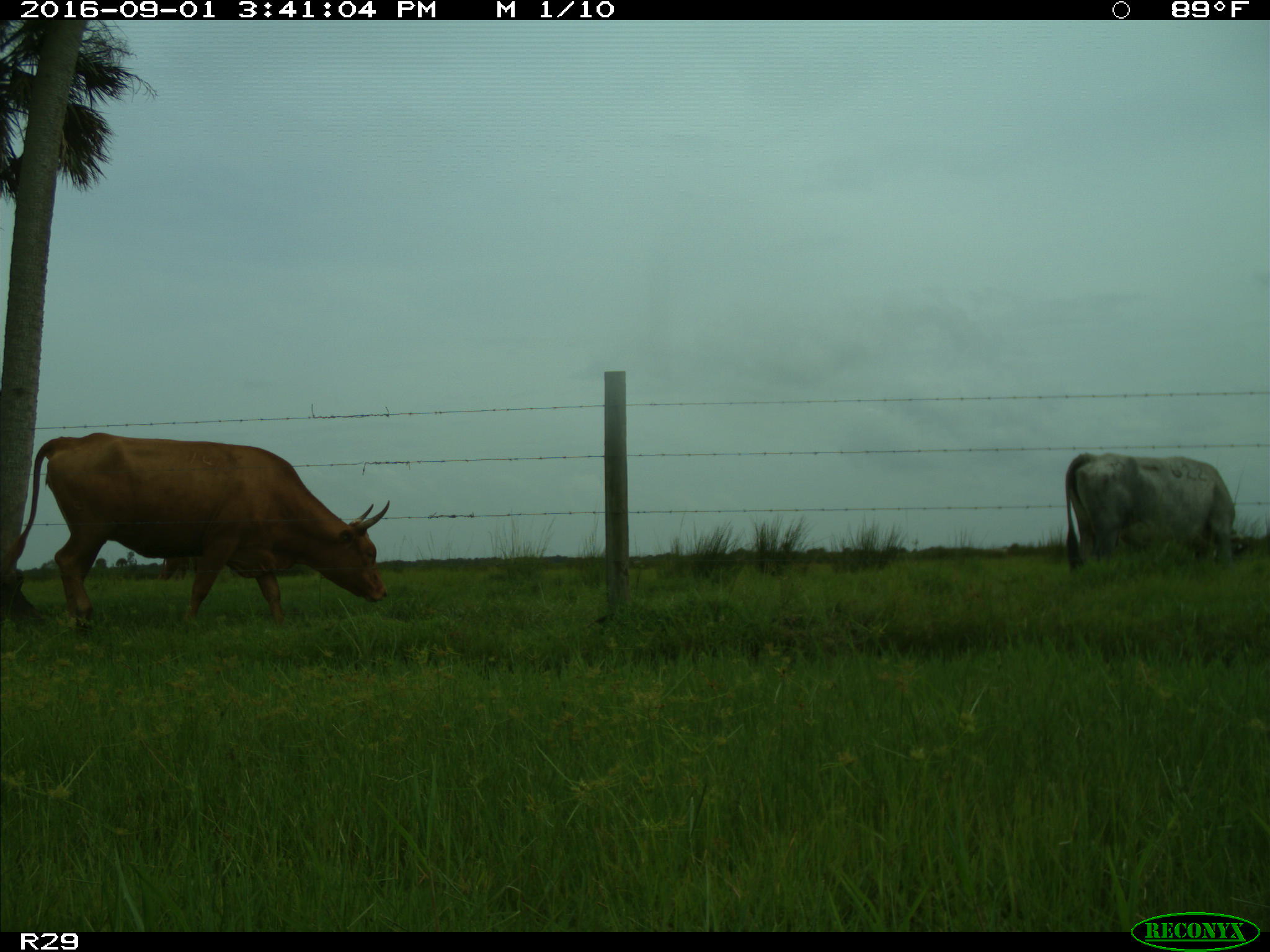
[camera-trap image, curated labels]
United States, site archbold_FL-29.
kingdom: Animalia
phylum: Chordata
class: Mammalia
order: Artiodactyla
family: Bovidae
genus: Bos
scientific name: Bos taurus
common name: domestic cow